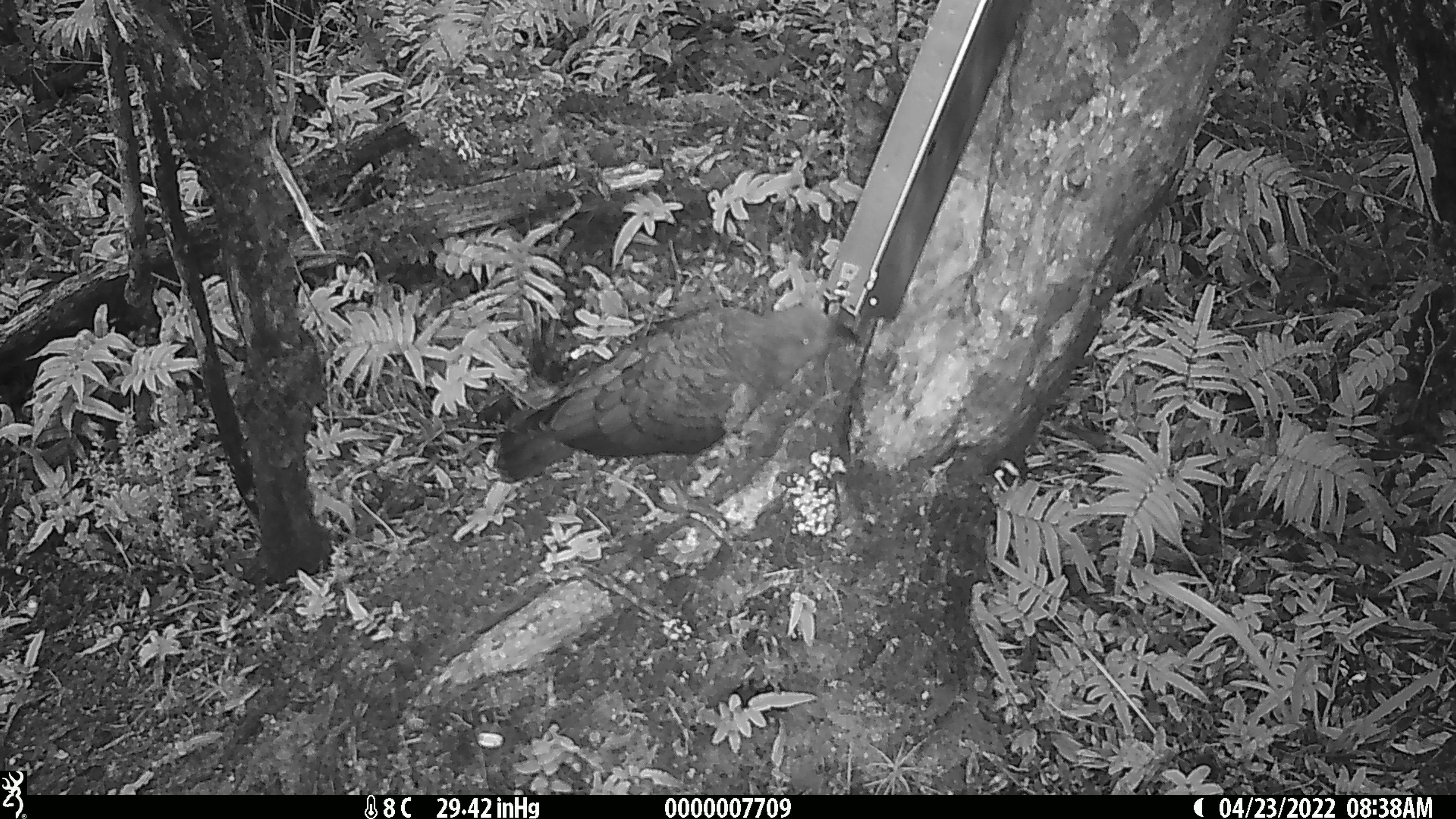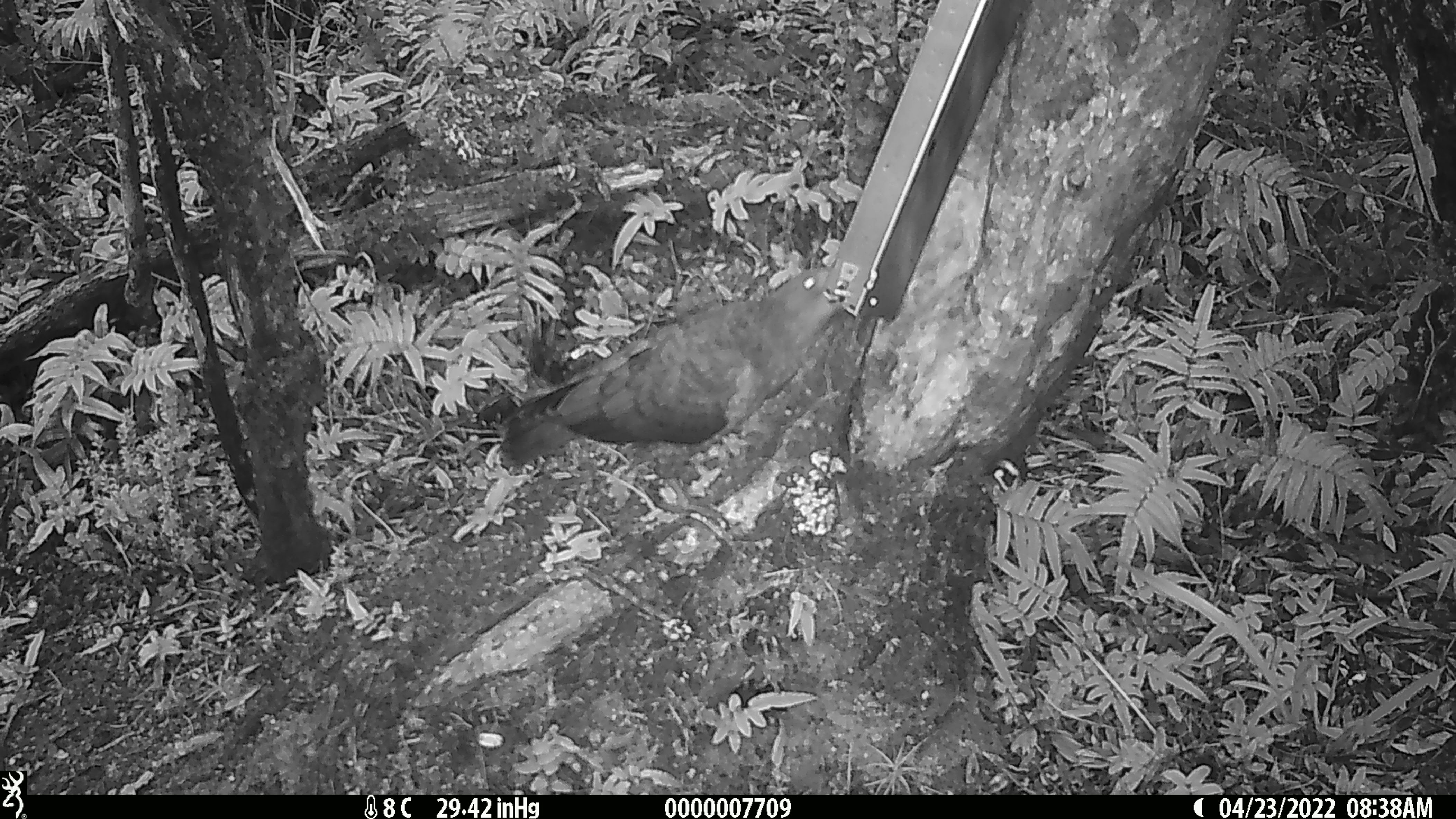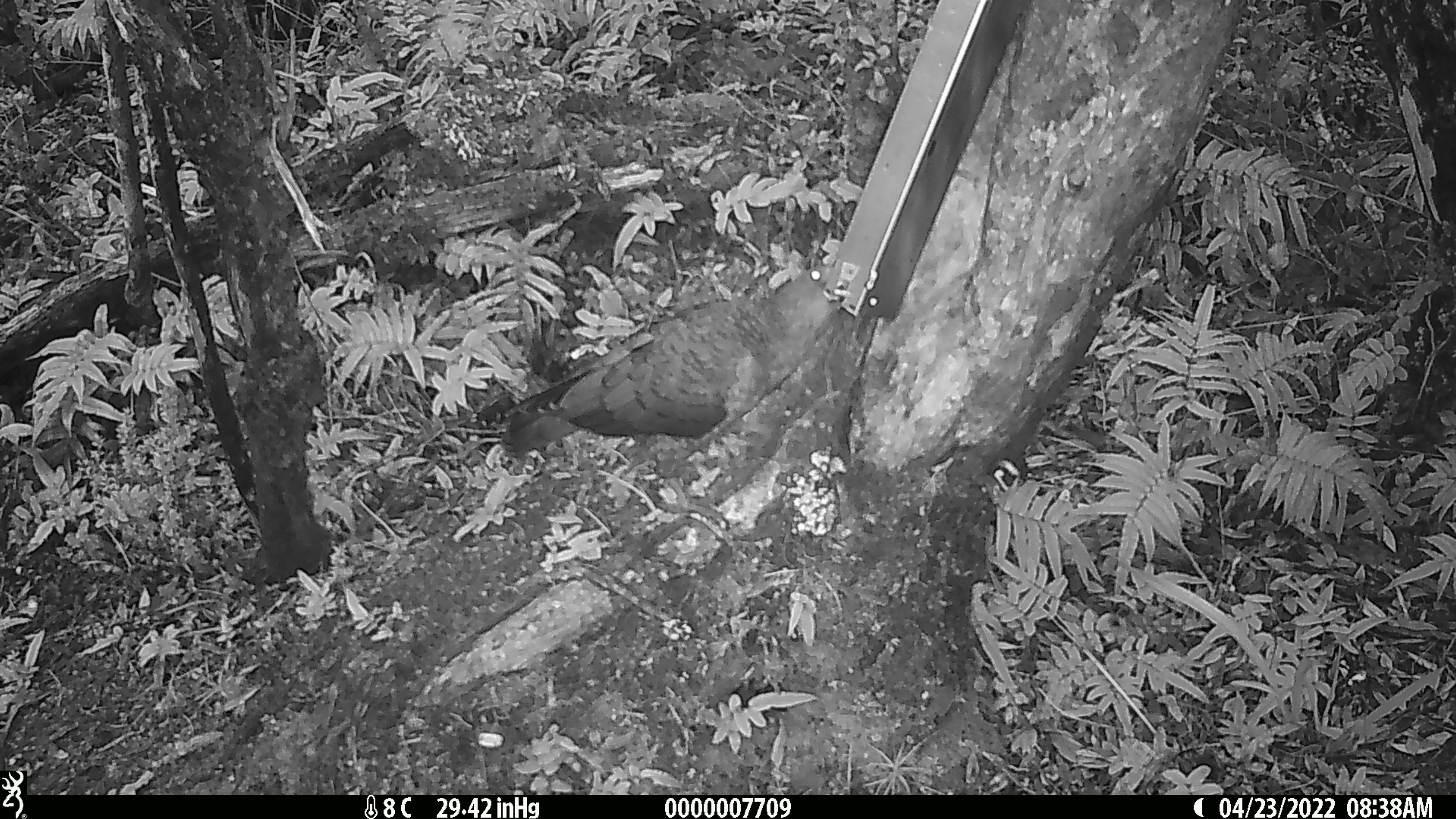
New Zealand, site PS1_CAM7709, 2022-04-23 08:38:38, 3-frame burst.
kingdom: Animalia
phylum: Chordata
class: Aves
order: Psittaciformes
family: Strigopidae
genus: Nestor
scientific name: Nestor notabilis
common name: kea